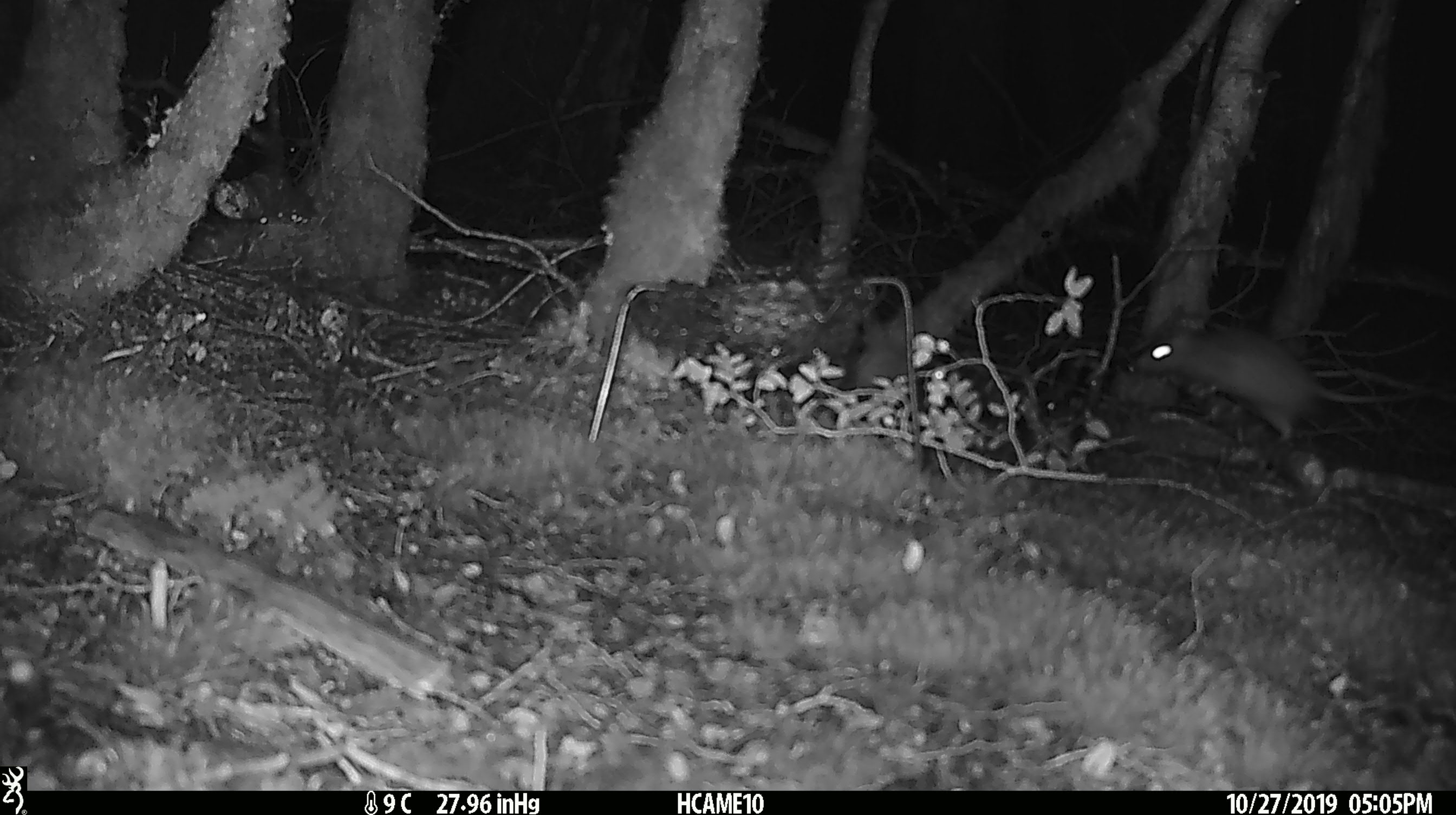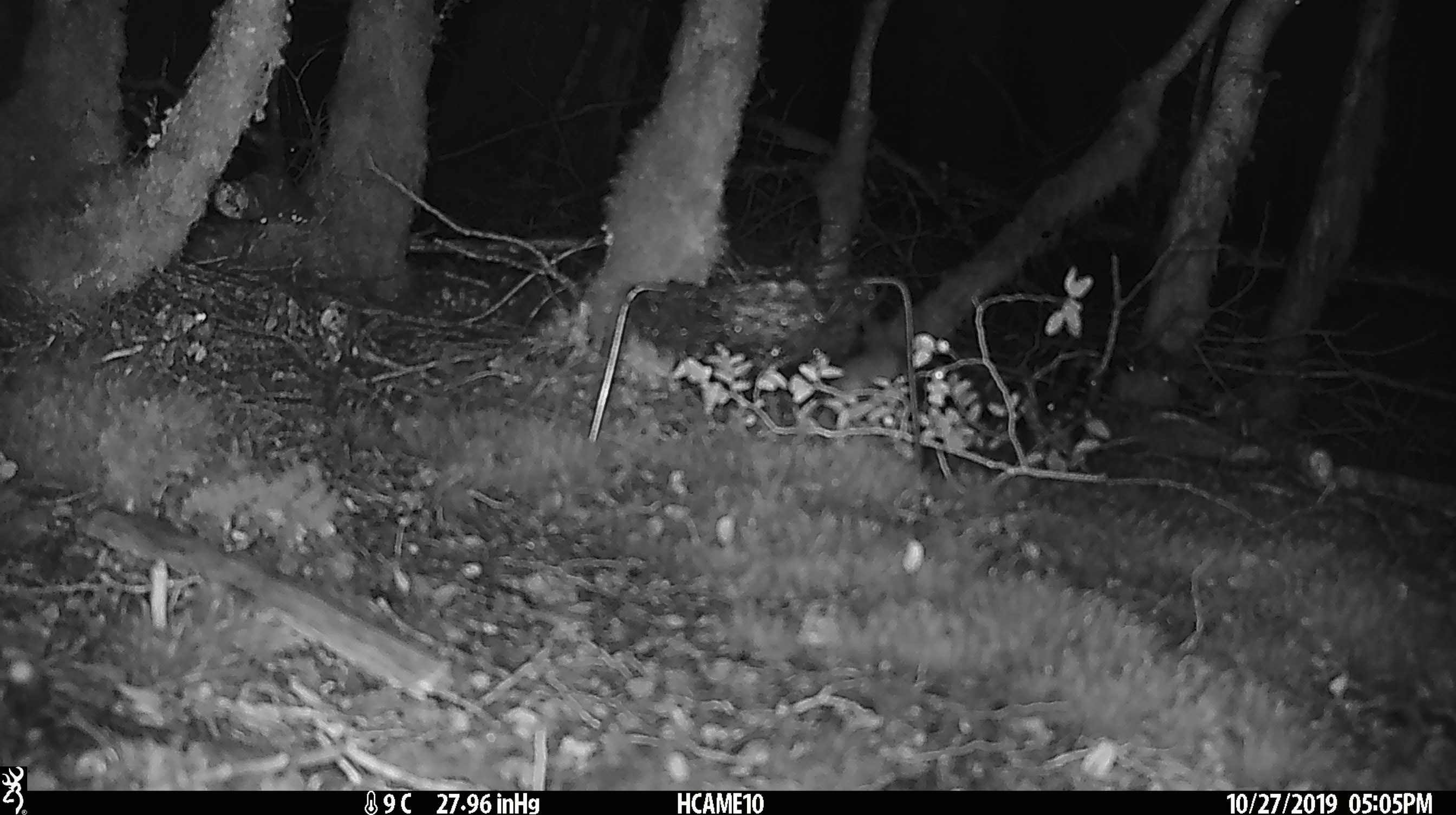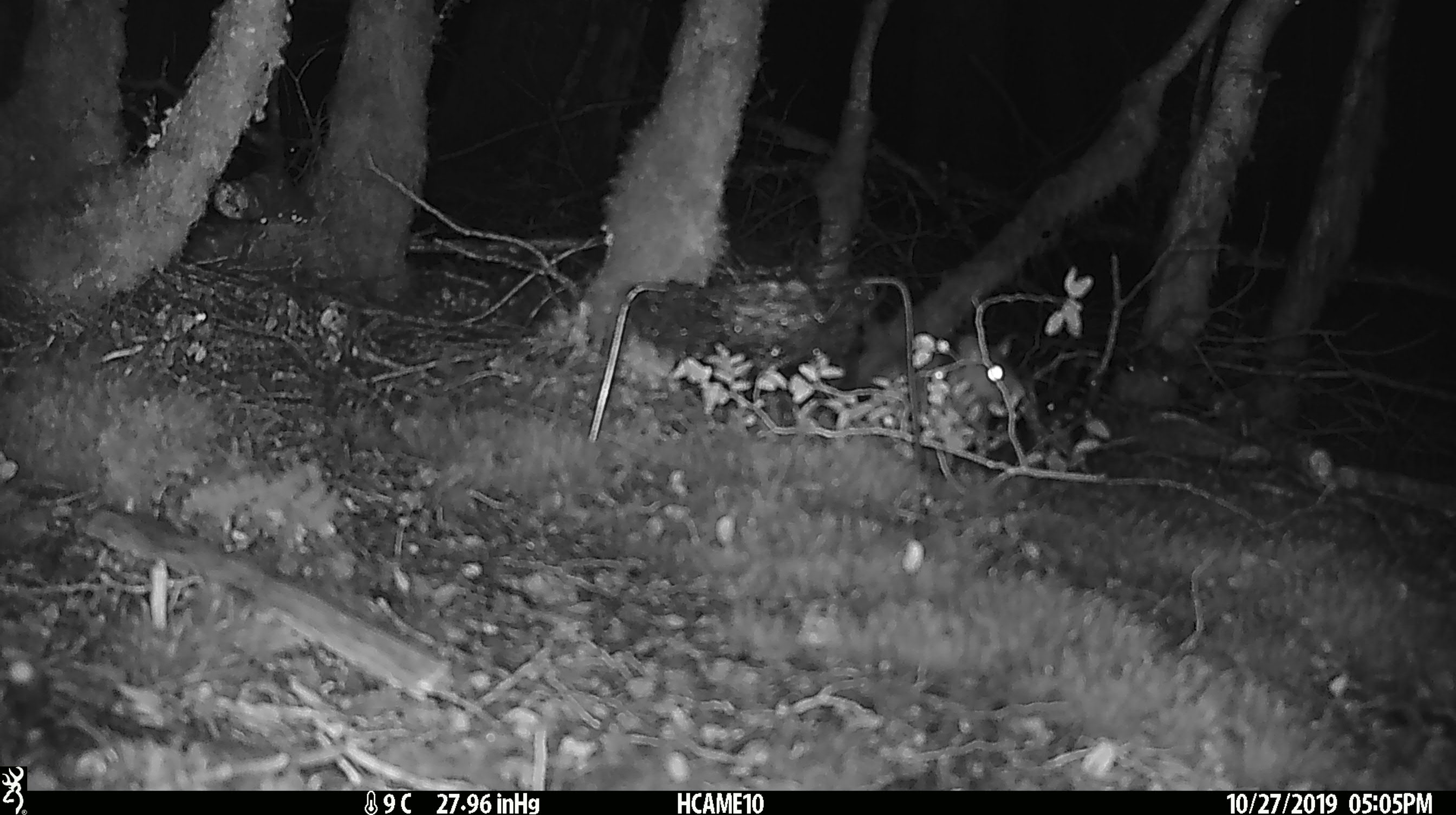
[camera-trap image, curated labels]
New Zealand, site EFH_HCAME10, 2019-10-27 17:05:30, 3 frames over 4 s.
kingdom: Animalia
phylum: Chordata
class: Mammalia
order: Rodentia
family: Muridae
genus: Rattus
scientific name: Rattus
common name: rat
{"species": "rat (Rattus)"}